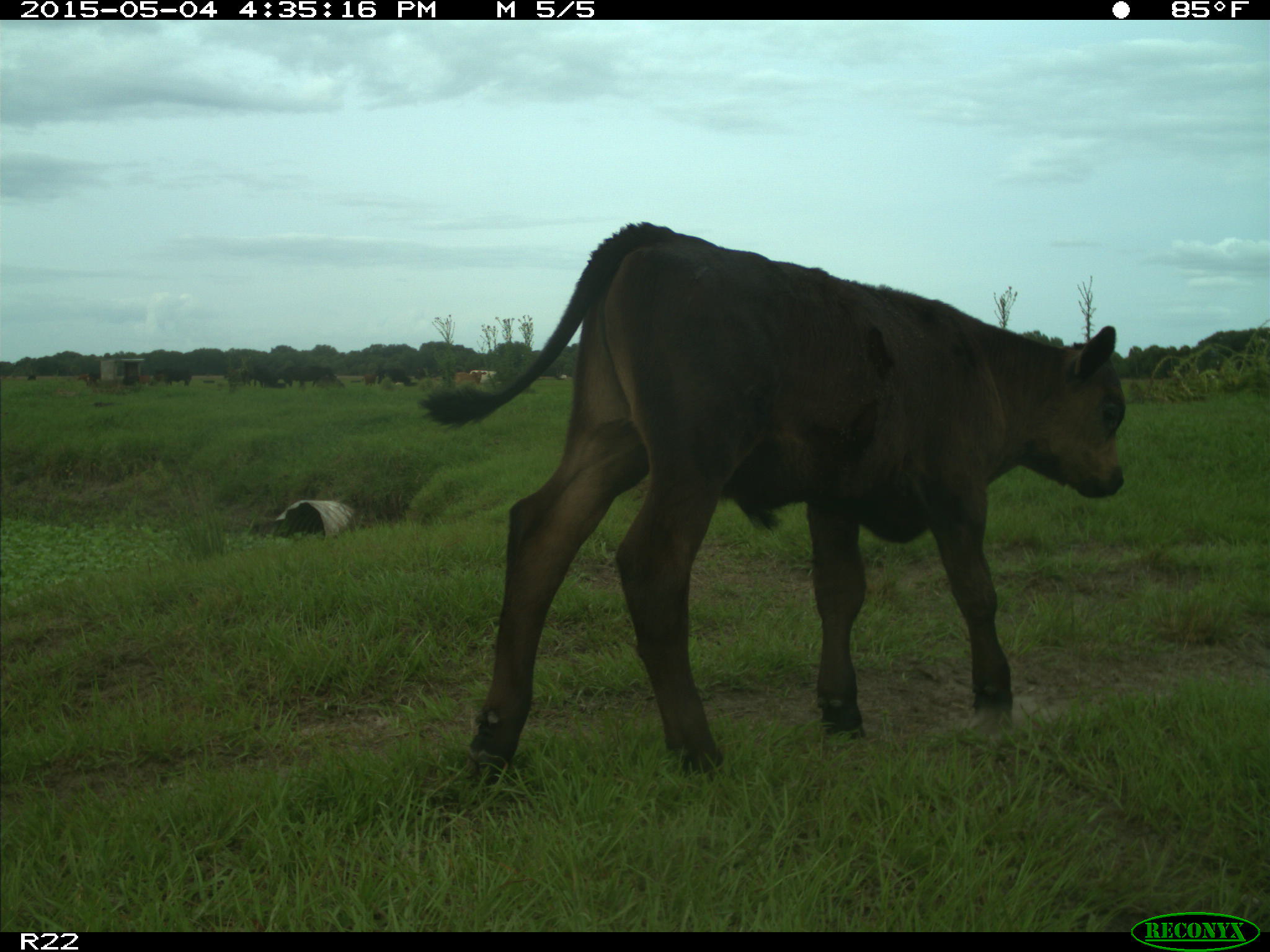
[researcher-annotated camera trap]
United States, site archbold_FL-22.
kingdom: Animalia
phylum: Chordata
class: Mammalia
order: Artiodactyla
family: Bovidae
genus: Bos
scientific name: Bos taurus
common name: domestic cow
Bos taurus (domestic cow).